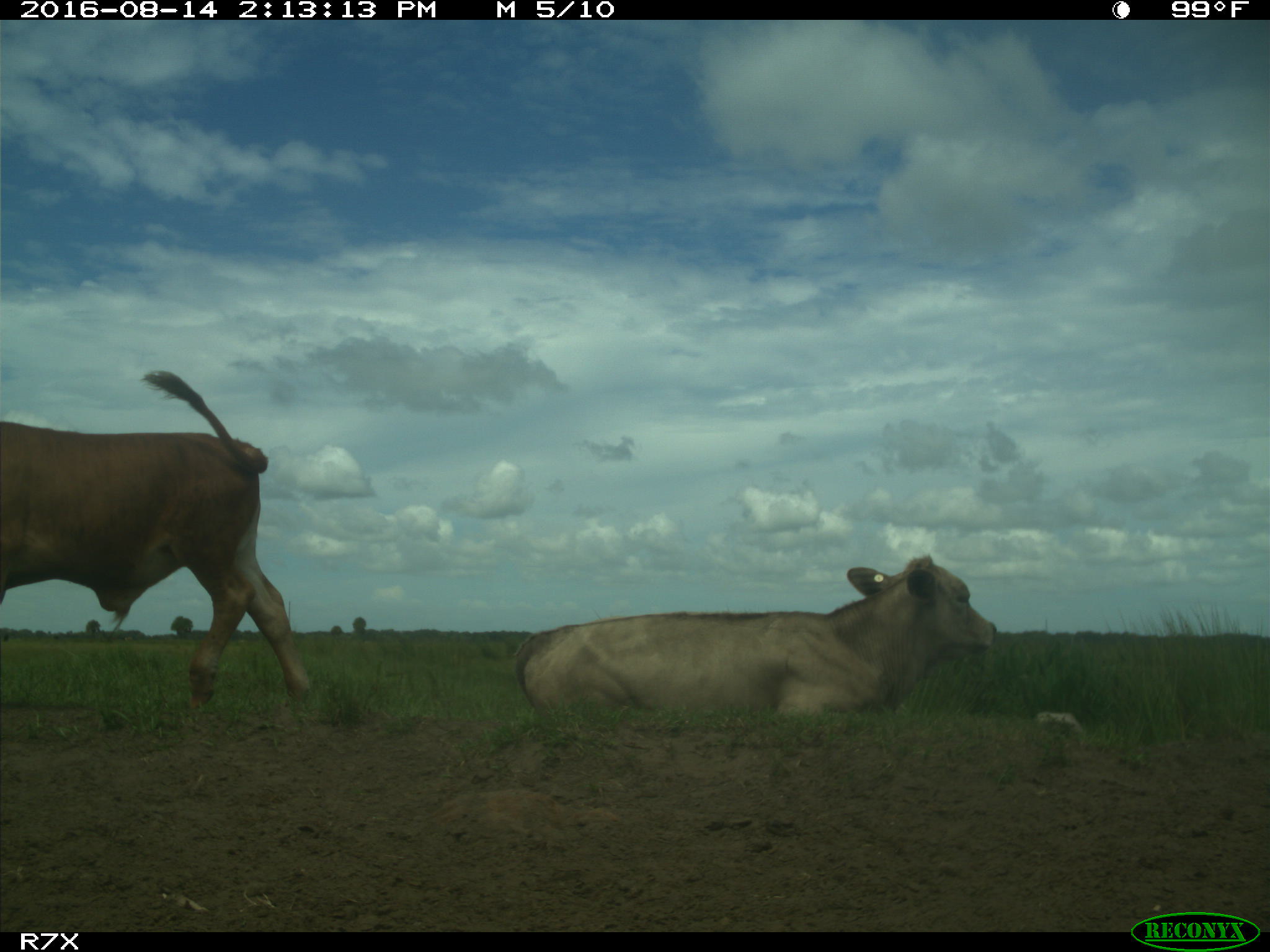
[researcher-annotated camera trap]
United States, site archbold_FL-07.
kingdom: Animalia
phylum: Chordata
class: Mammalia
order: Artiodactyla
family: Bovidae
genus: Bos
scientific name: Bos taurus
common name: domestic cow